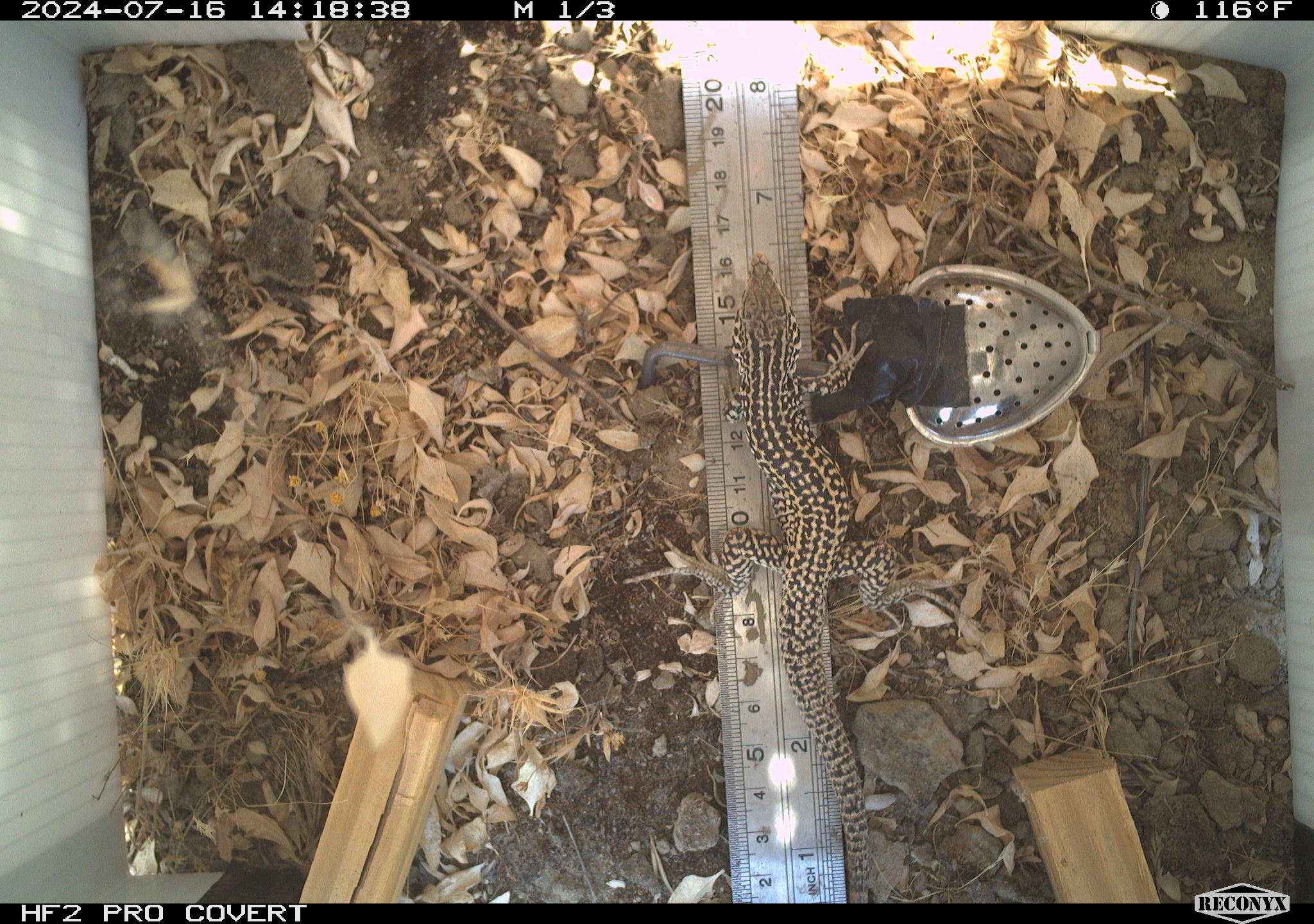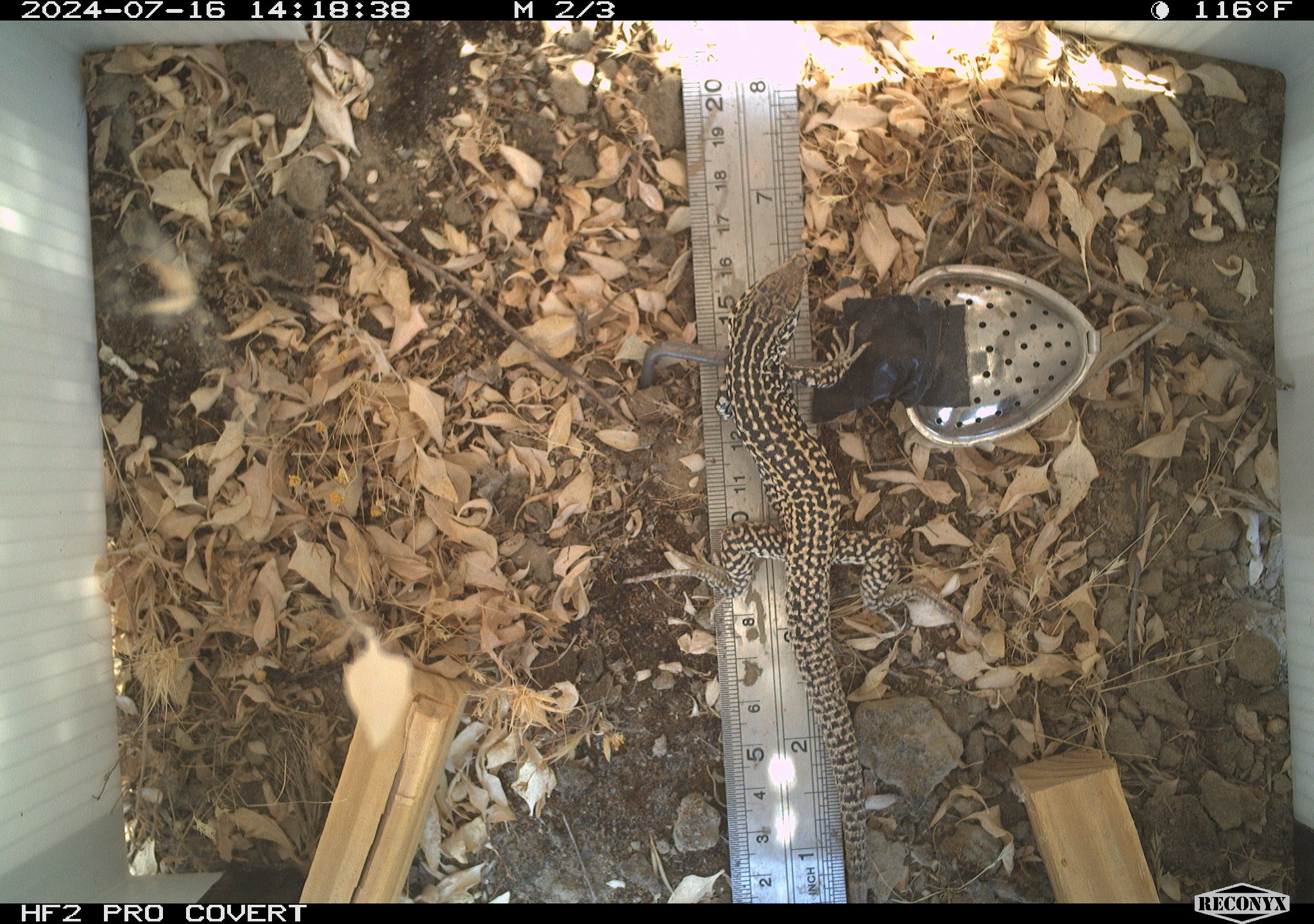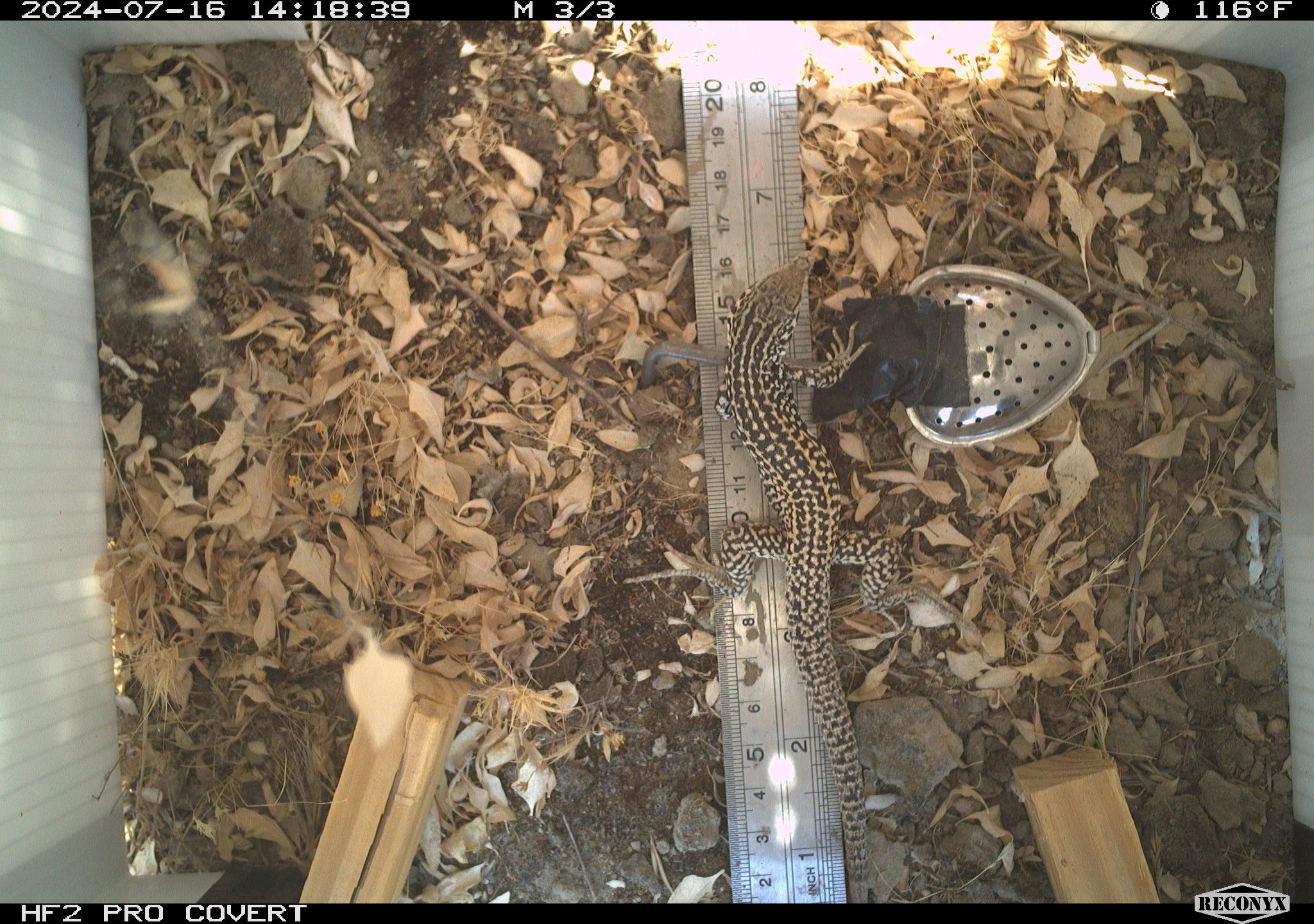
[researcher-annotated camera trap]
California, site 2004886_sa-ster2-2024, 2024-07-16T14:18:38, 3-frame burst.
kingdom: Animalia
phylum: Chordata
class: Reptilia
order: Squamata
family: Teiidae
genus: Aspidoscelis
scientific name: Aspidoscelis tigris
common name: western whiptail